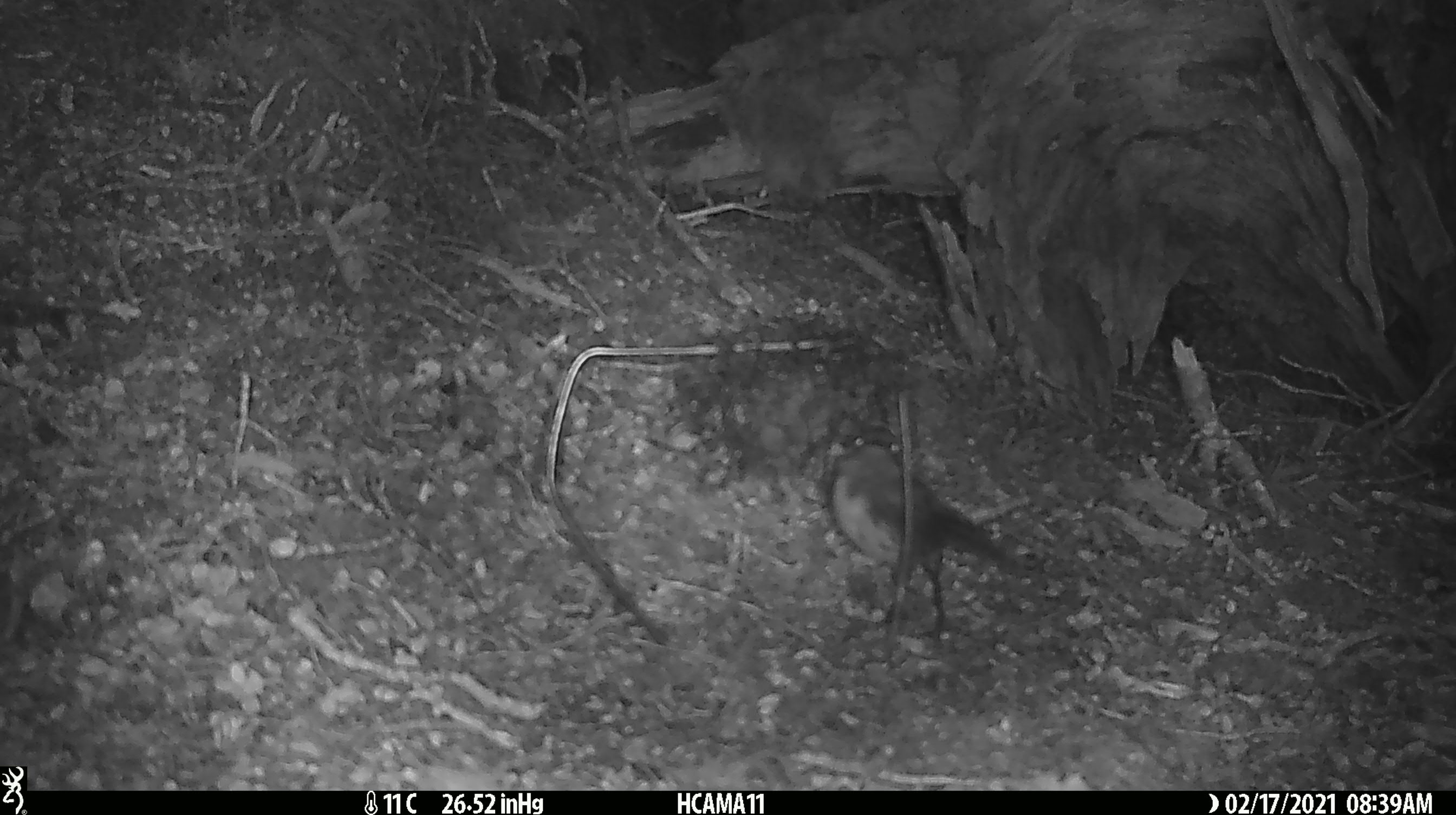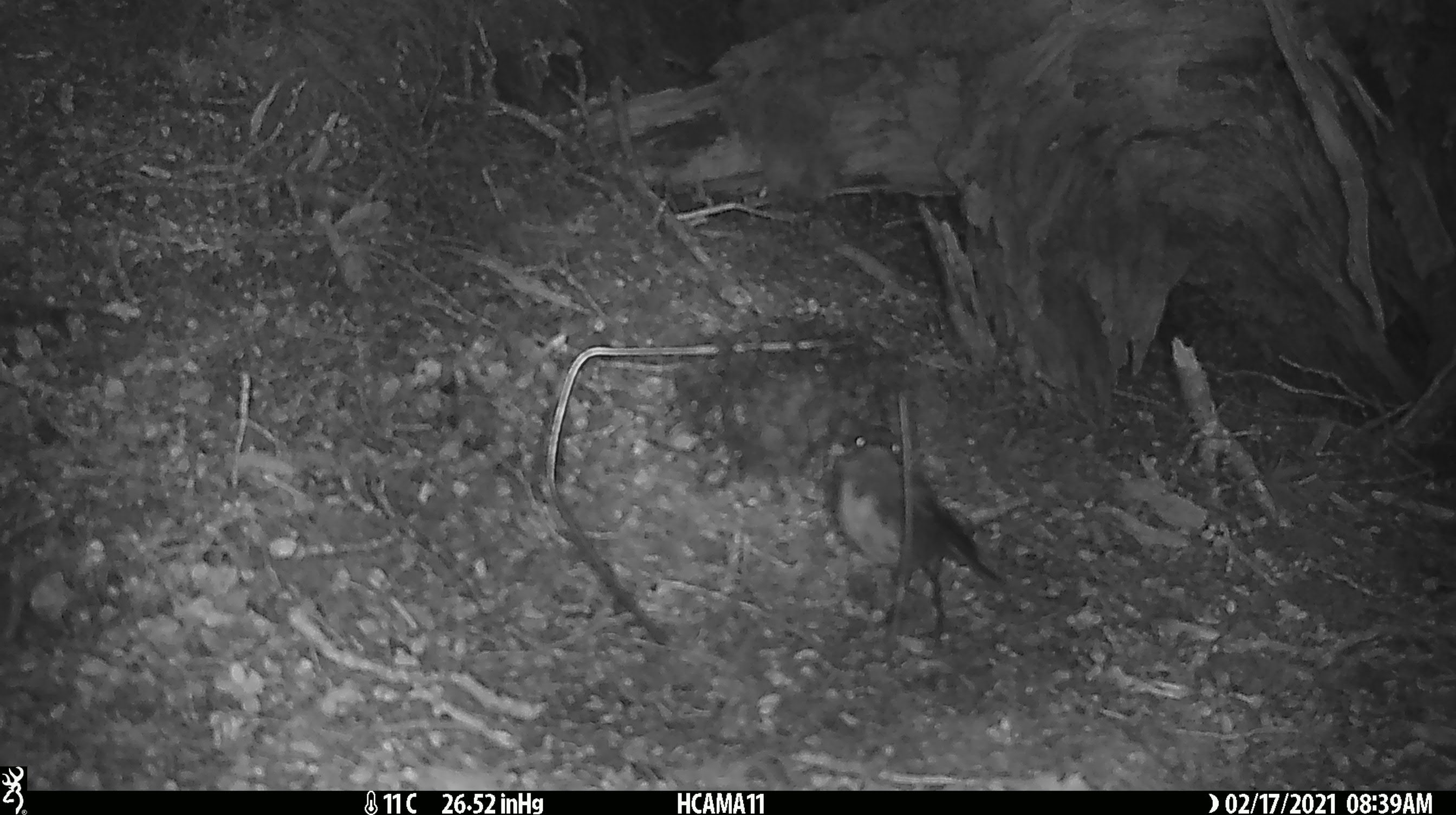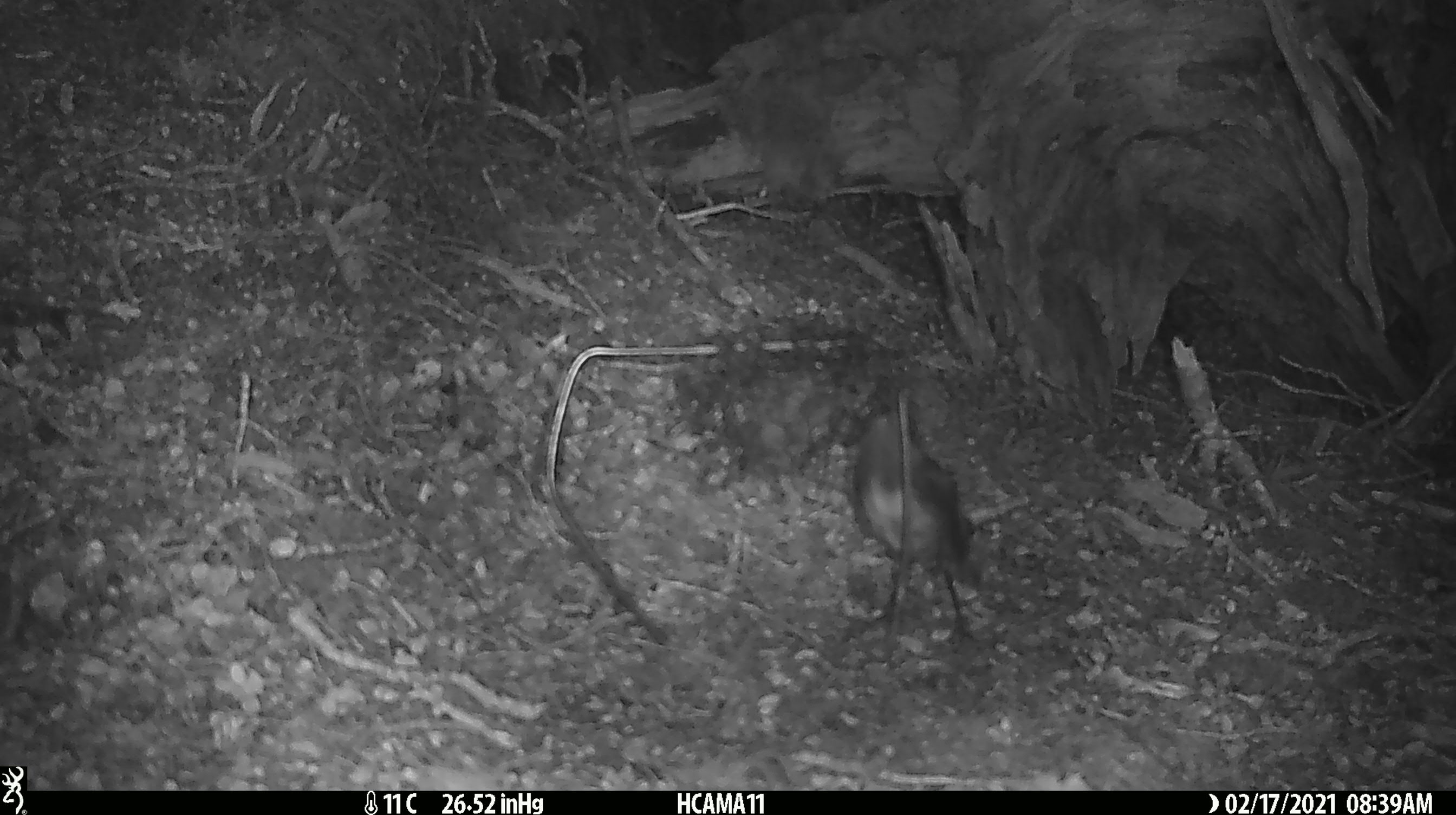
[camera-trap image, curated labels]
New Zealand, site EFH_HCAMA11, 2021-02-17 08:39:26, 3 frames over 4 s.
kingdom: Animalia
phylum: Chordata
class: Aves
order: Passeriformes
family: Petroicidae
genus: Petroica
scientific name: Petroica australis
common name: new zealand robin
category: robin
Robin (new zealand robin) (Petroica australis).